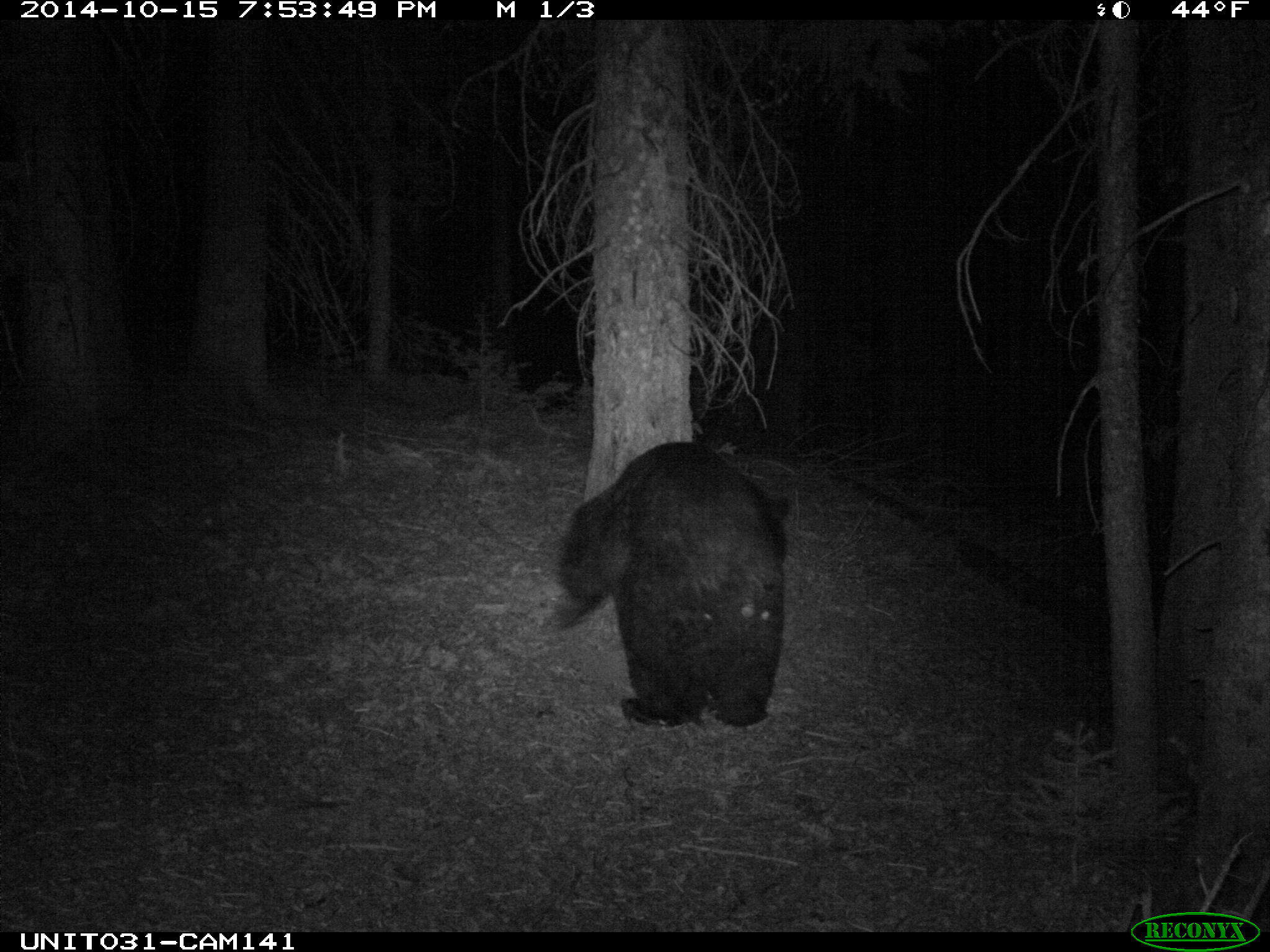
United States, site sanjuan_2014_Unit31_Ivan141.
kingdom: Animalia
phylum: Chordata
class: Mammalia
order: Carnivora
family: Ursidae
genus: Ursus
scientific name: Ursus americanus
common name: american black bear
Ursus americanus (american black bear).